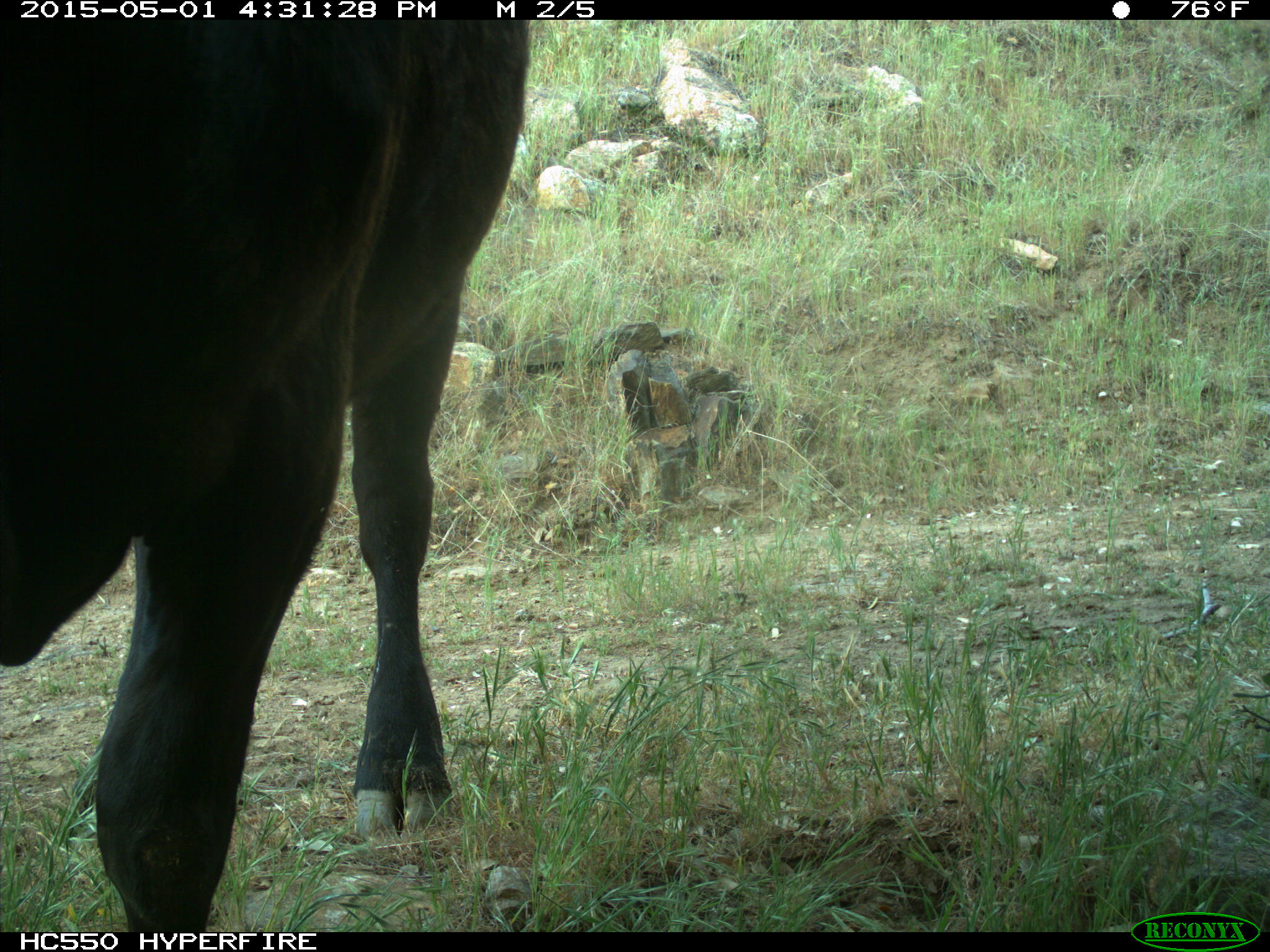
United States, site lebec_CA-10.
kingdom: Animalia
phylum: Chordata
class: Mammalia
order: Artiodactyla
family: Bovidae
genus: Bos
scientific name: Bos taurus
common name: domestic cow